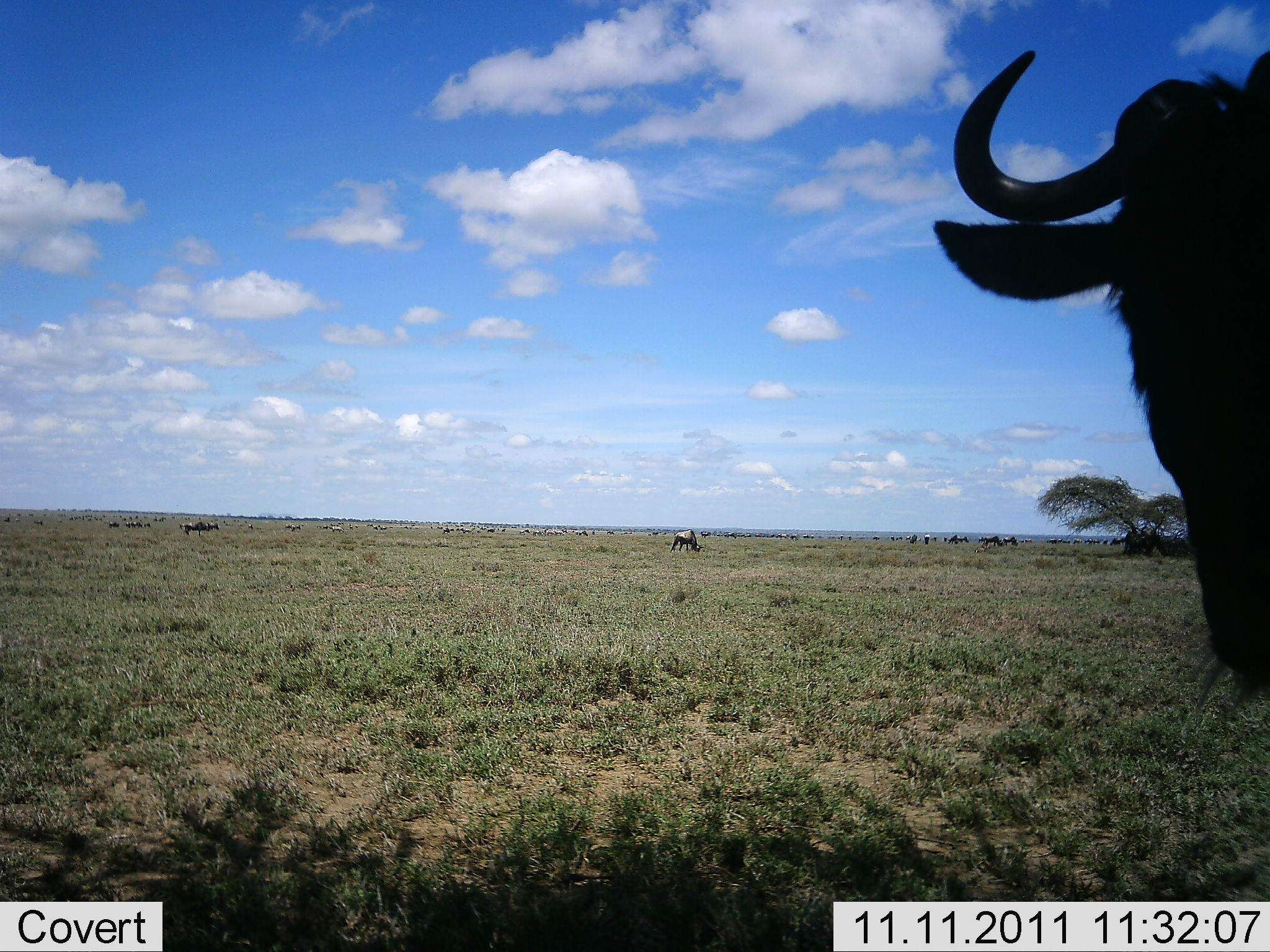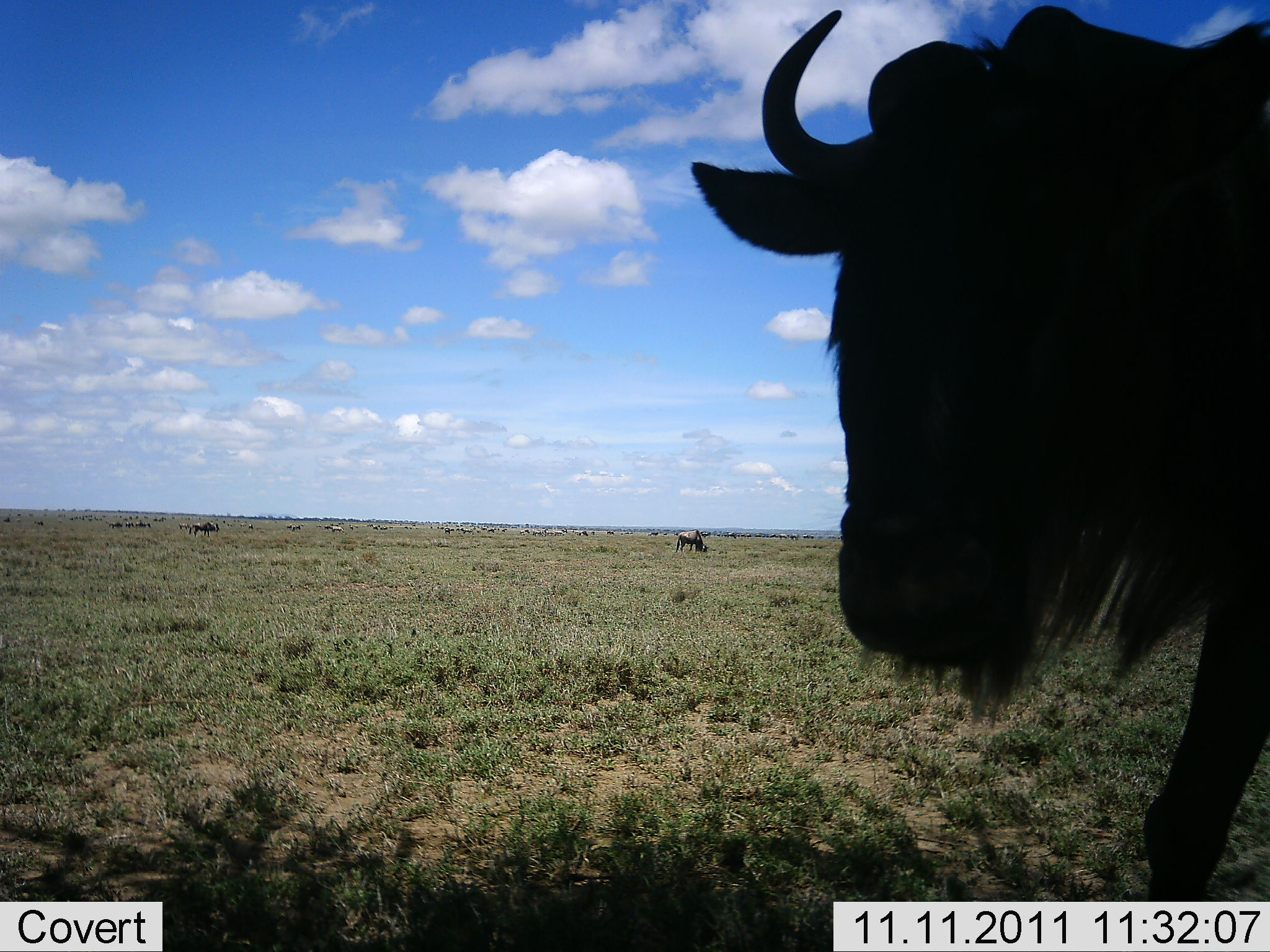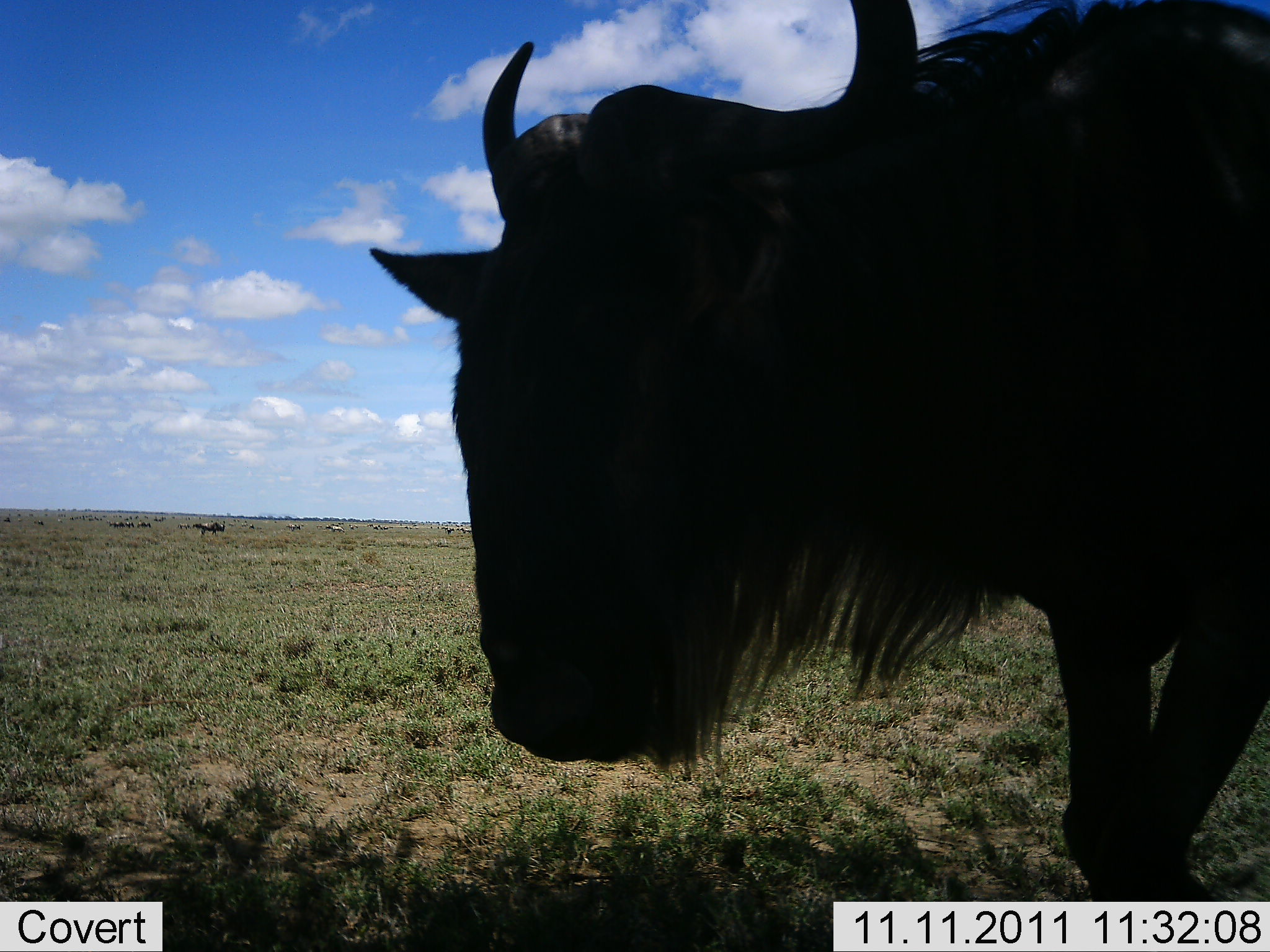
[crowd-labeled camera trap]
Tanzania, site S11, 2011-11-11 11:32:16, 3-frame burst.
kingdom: Animalia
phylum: Chordata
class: Mammalia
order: Artiodactyla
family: Bovidae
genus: Connochaetes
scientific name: Connochaetes taurinus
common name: blue wildebeest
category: wildebeest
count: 3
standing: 27%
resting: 0%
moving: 73%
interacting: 0%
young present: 0%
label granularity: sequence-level